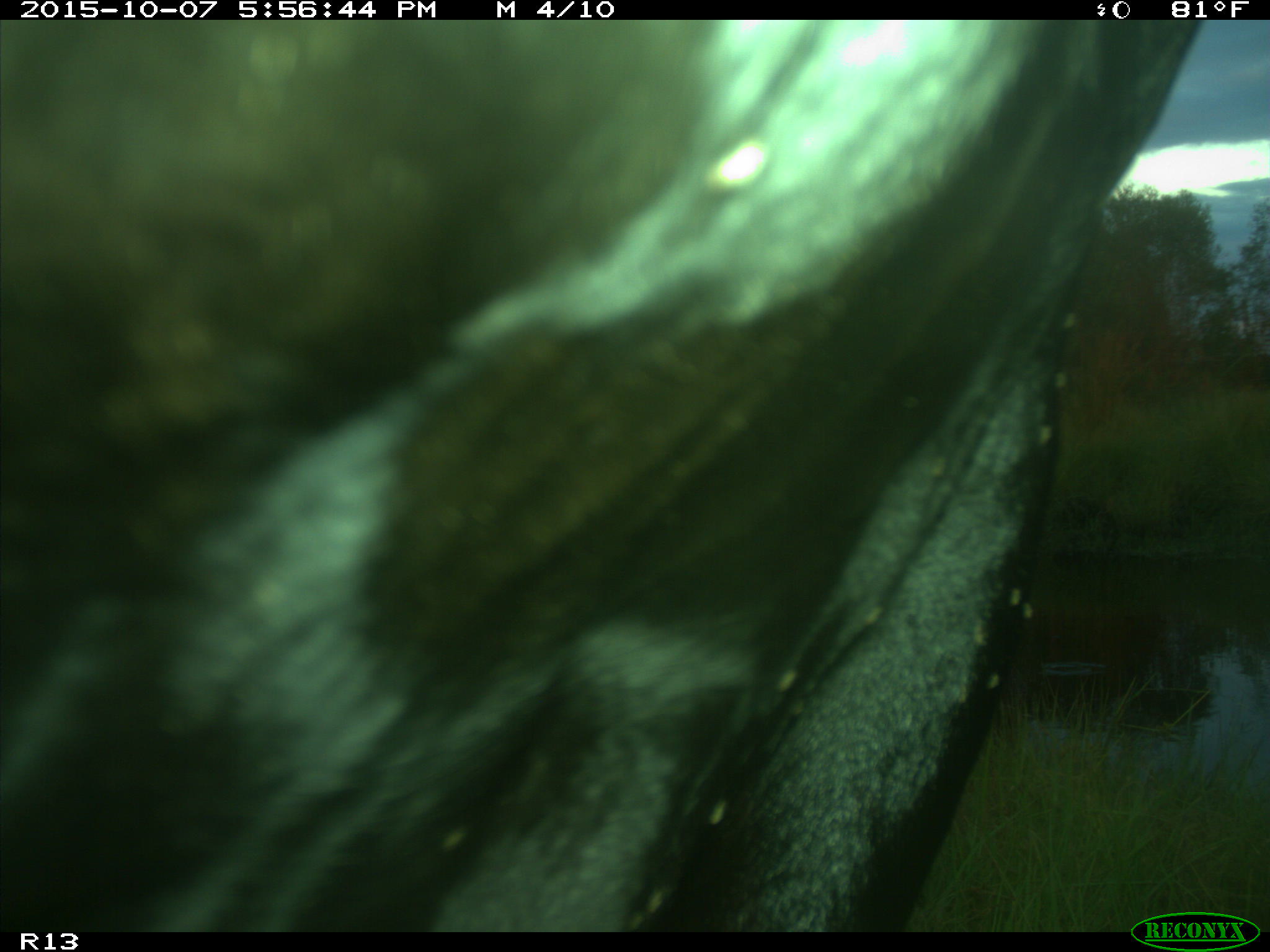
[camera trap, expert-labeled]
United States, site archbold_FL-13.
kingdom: Animalia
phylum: Chordata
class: Mammalia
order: Artiodactyla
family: Bovidae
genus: Bos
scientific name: Bos taurus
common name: domestic cow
Bos taurus (domestic cow).